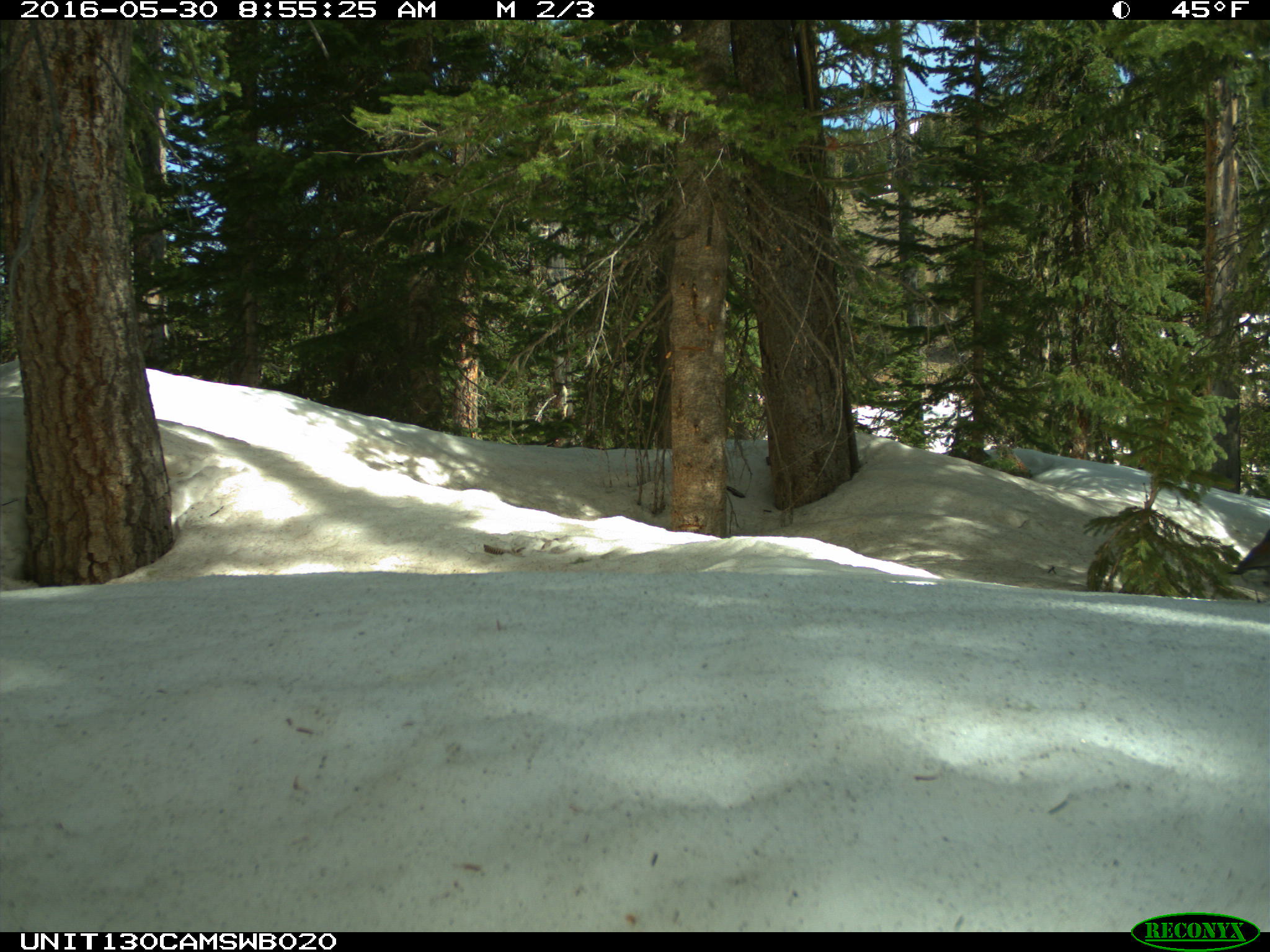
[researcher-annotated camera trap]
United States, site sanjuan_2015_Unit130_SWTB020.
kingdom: Animalia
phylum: Chordata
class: Aves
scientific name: Aves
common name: birds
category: unidentified bird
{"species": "unidentified bird (birds) (Aves)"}